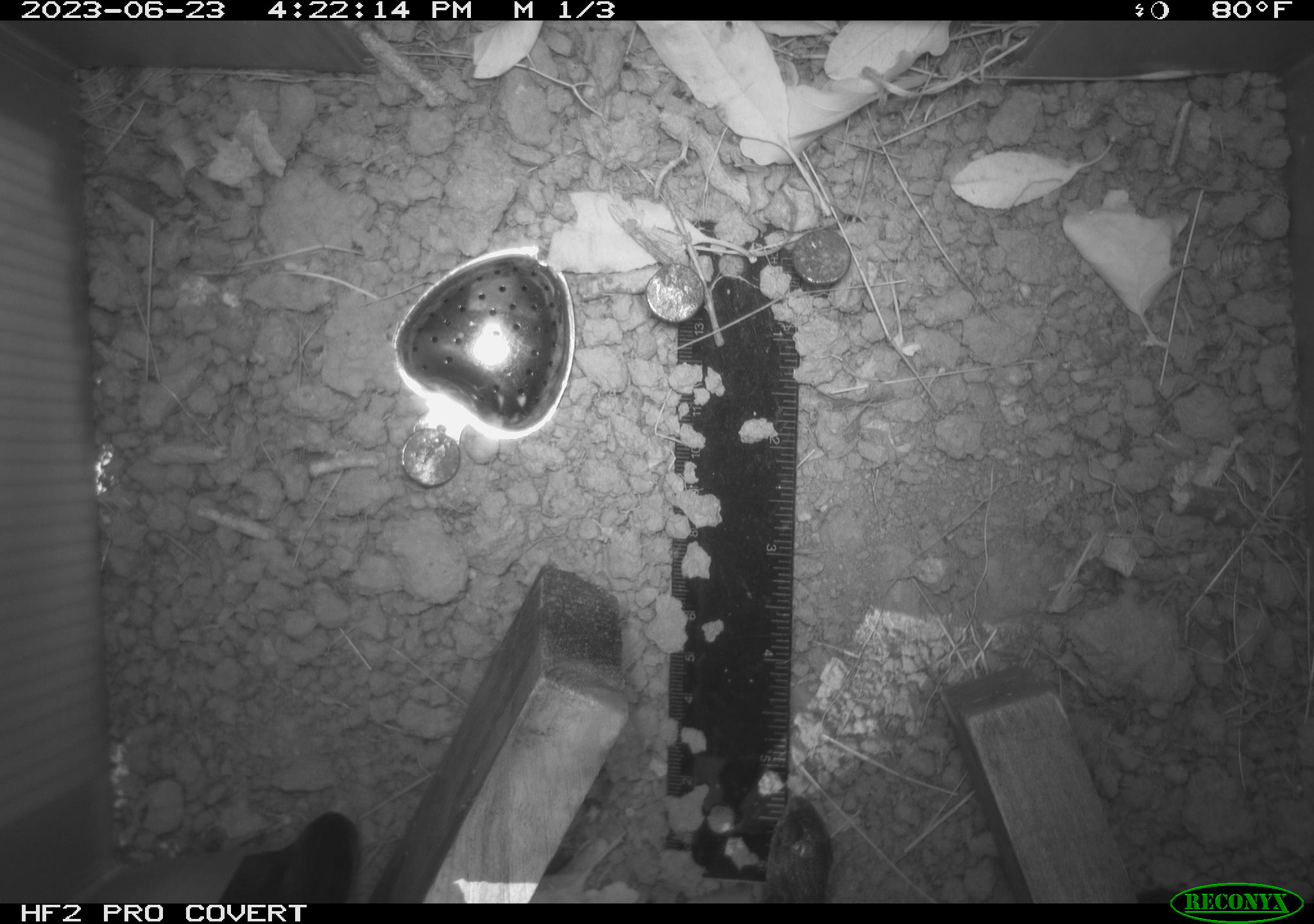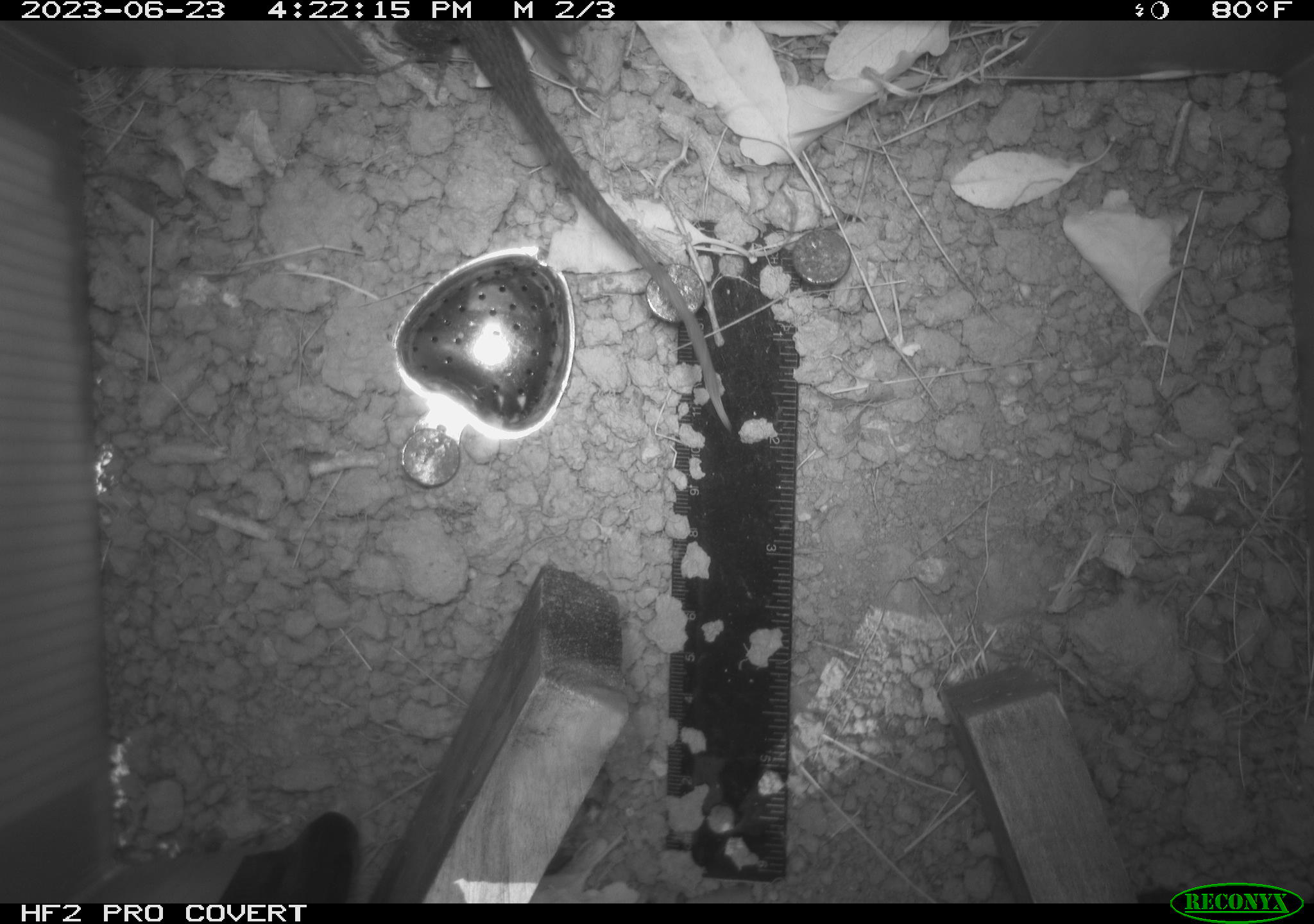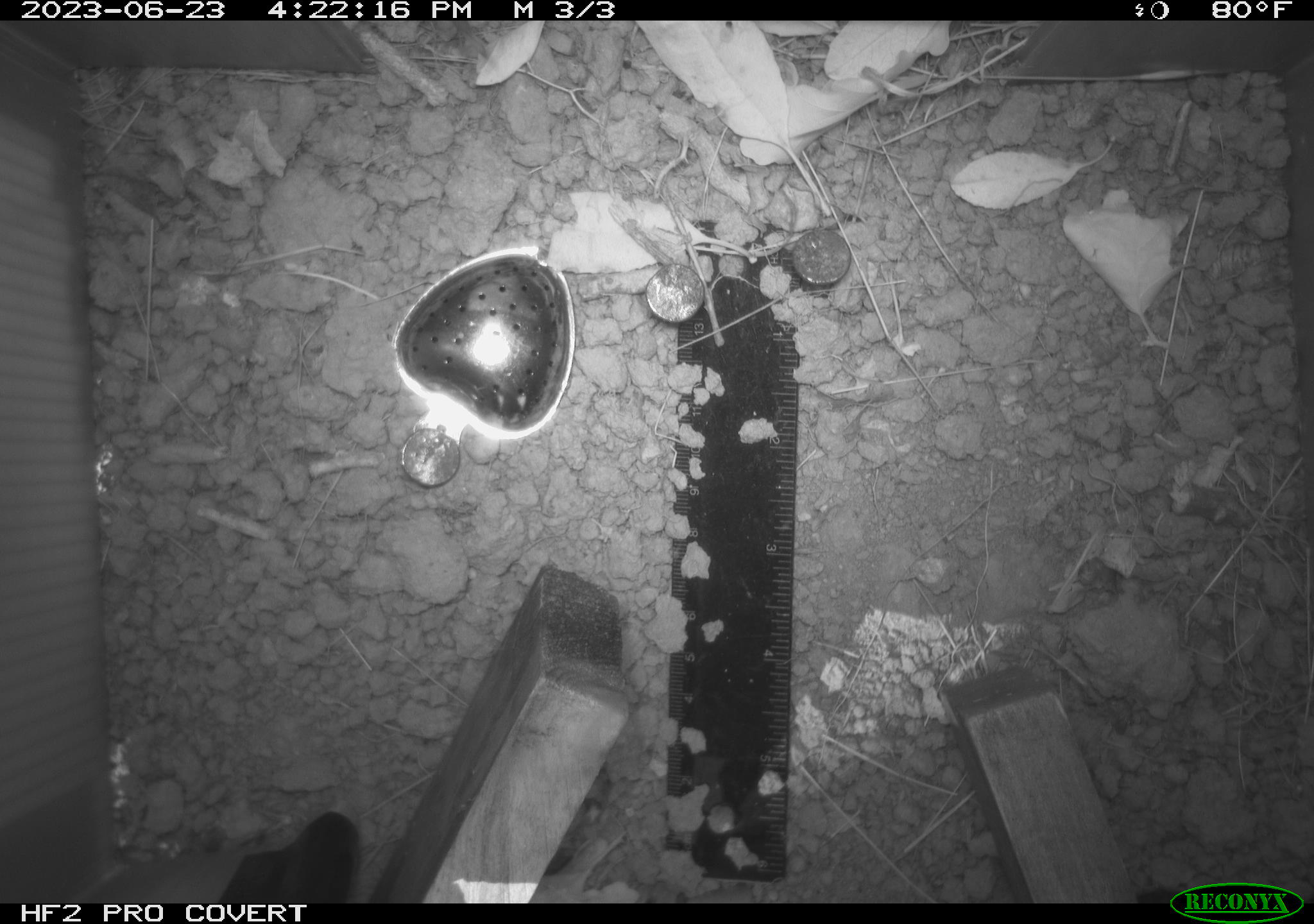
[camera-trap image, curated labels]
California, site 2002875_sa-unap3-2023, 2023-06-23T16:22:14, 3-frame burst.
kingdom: Animalia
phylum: Chordata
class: Reptilia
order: Squamata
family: Phrynosomatidae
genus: Sceloporus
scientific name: Sceloporus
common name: spiny lizards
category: sceloporus species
Sceloporus species (spiny lizards) (Sceloporus).